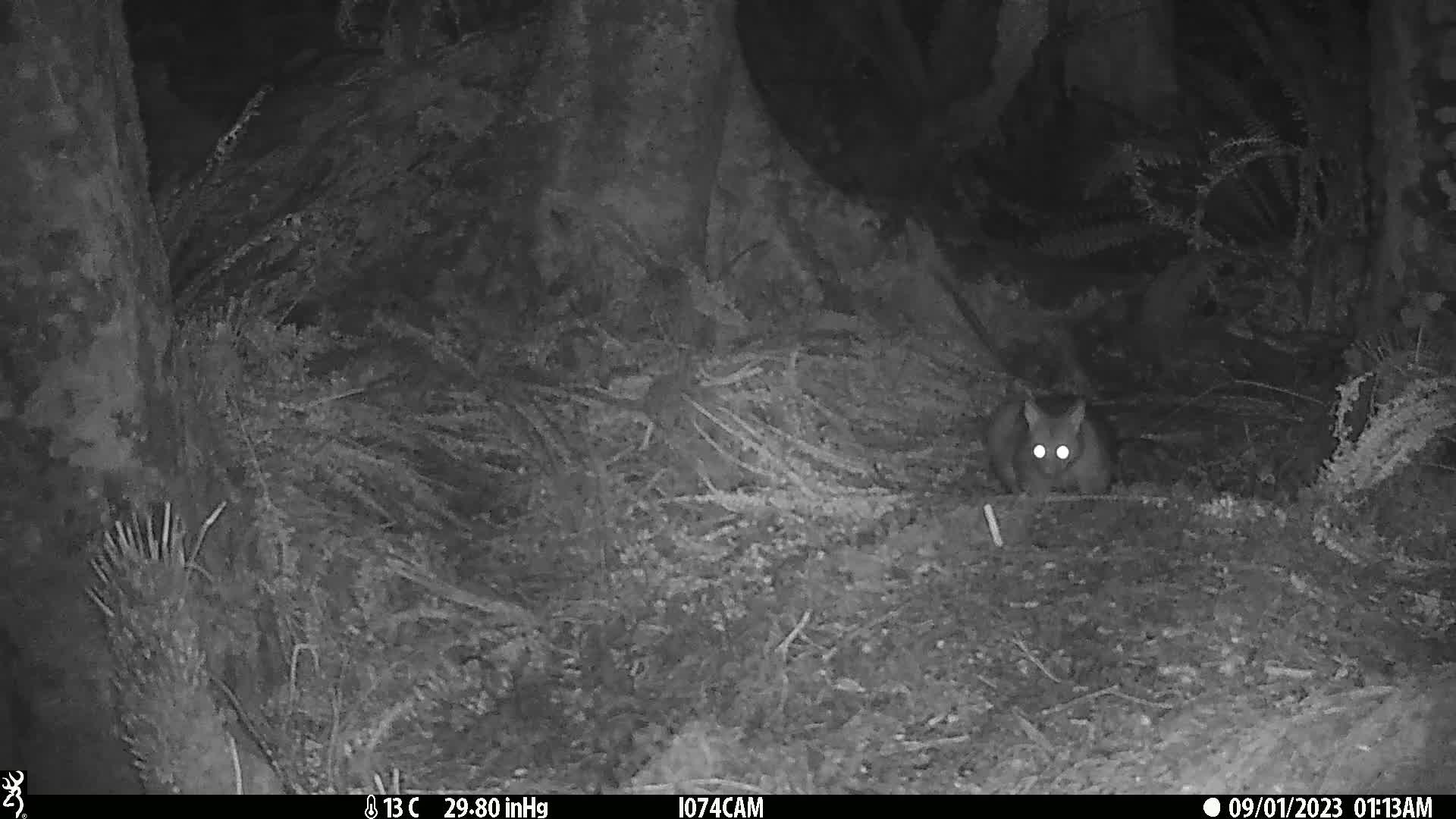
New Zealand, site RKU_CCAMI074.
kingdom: Animalia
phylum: Chordata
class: Mammalia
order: Diprotodontia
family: Phalangeridae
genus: Trichosurus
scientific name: Trichosurus vulpecula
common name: common brushtail possum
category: possum